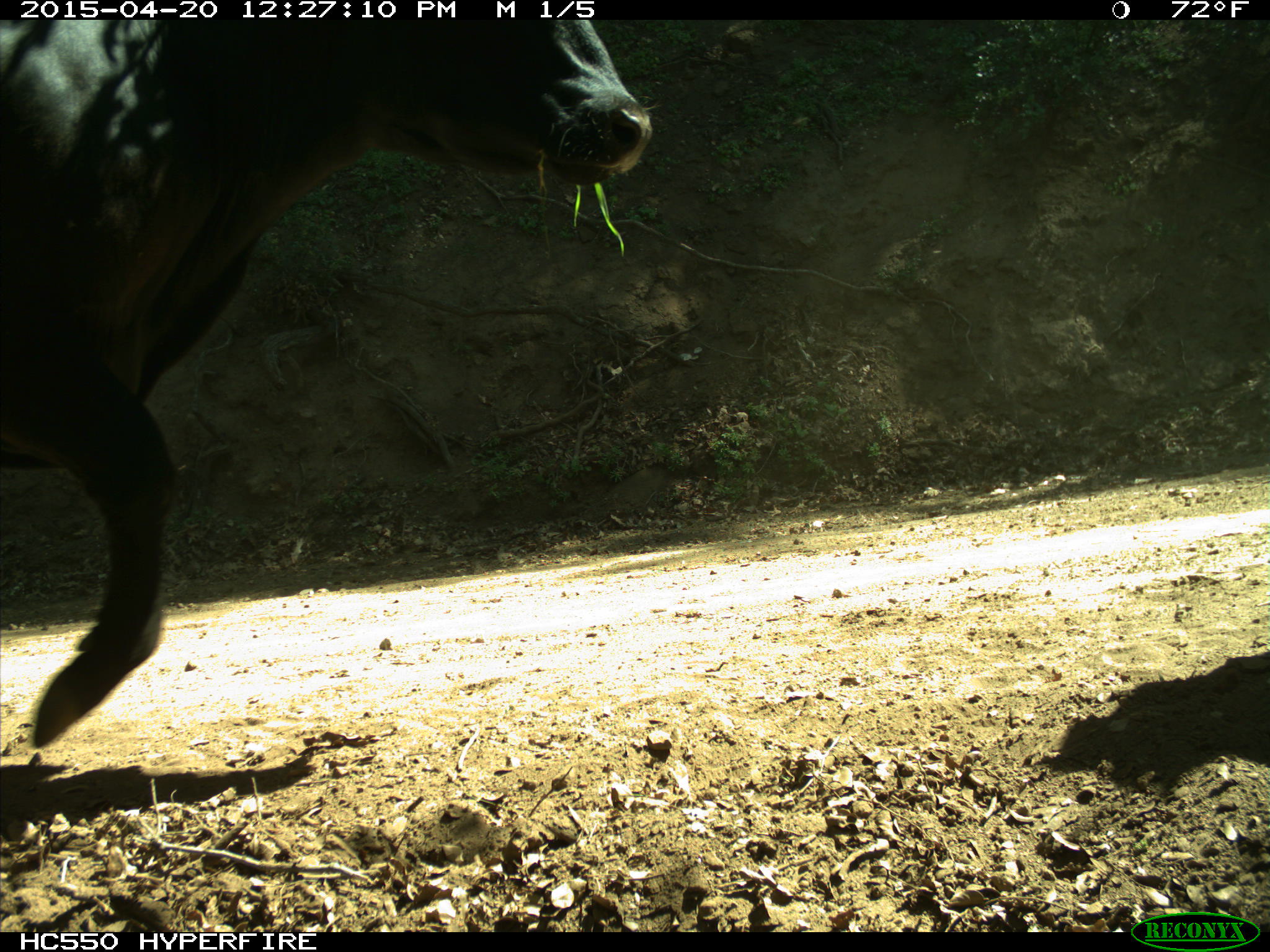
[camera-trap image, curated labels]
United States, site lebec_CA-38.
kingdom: Animalia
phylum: Chordata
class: Mammalia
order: Artiodactyla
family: Bovidae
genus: Bos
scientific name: Bos taurus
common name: domestic cow